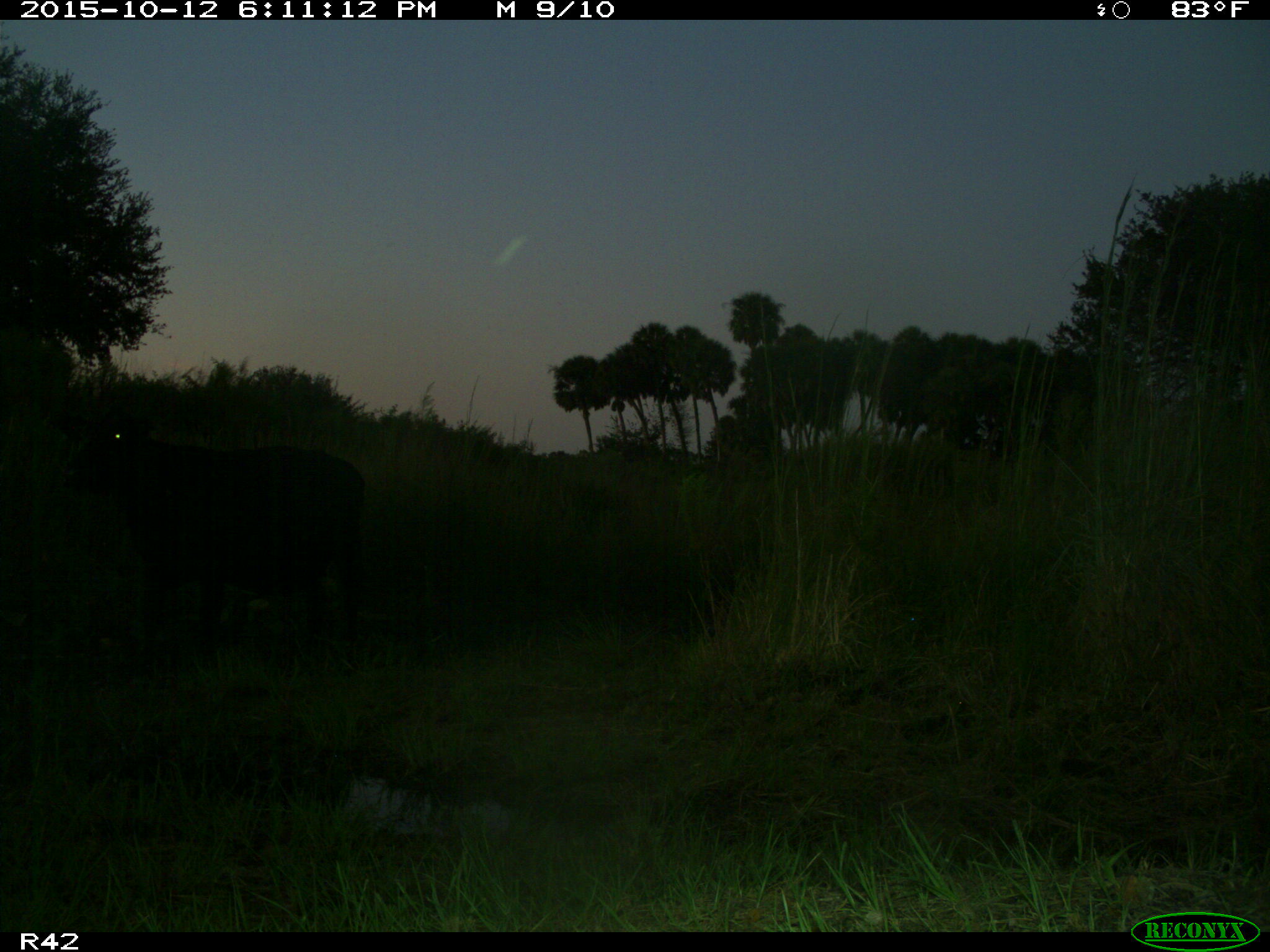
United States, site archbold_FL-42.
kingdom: Animalia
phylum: Chordata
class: Mammalia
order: Artiodactyla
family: Bovidae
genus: Bos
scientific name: Bos taurus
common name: domestic cow